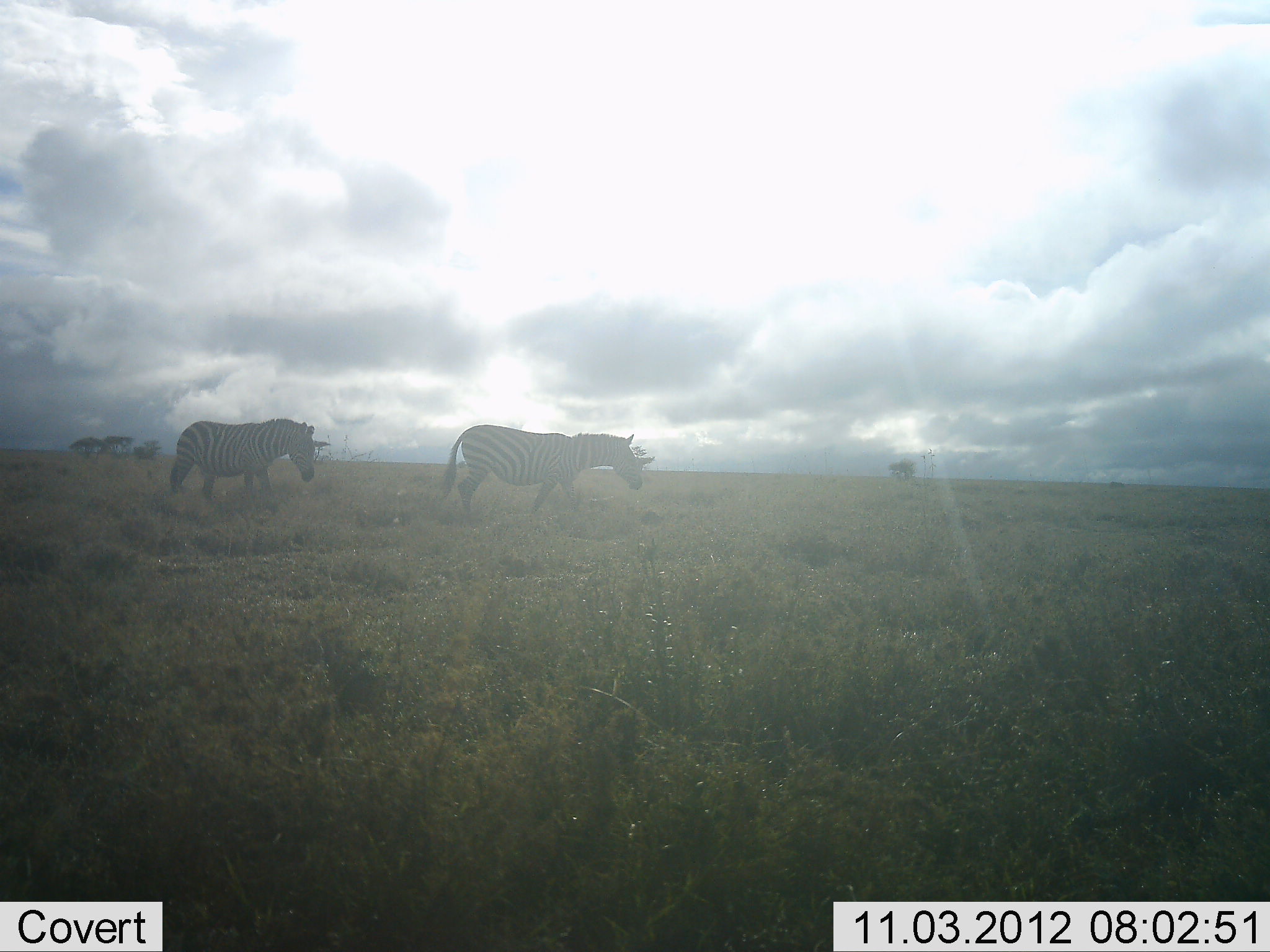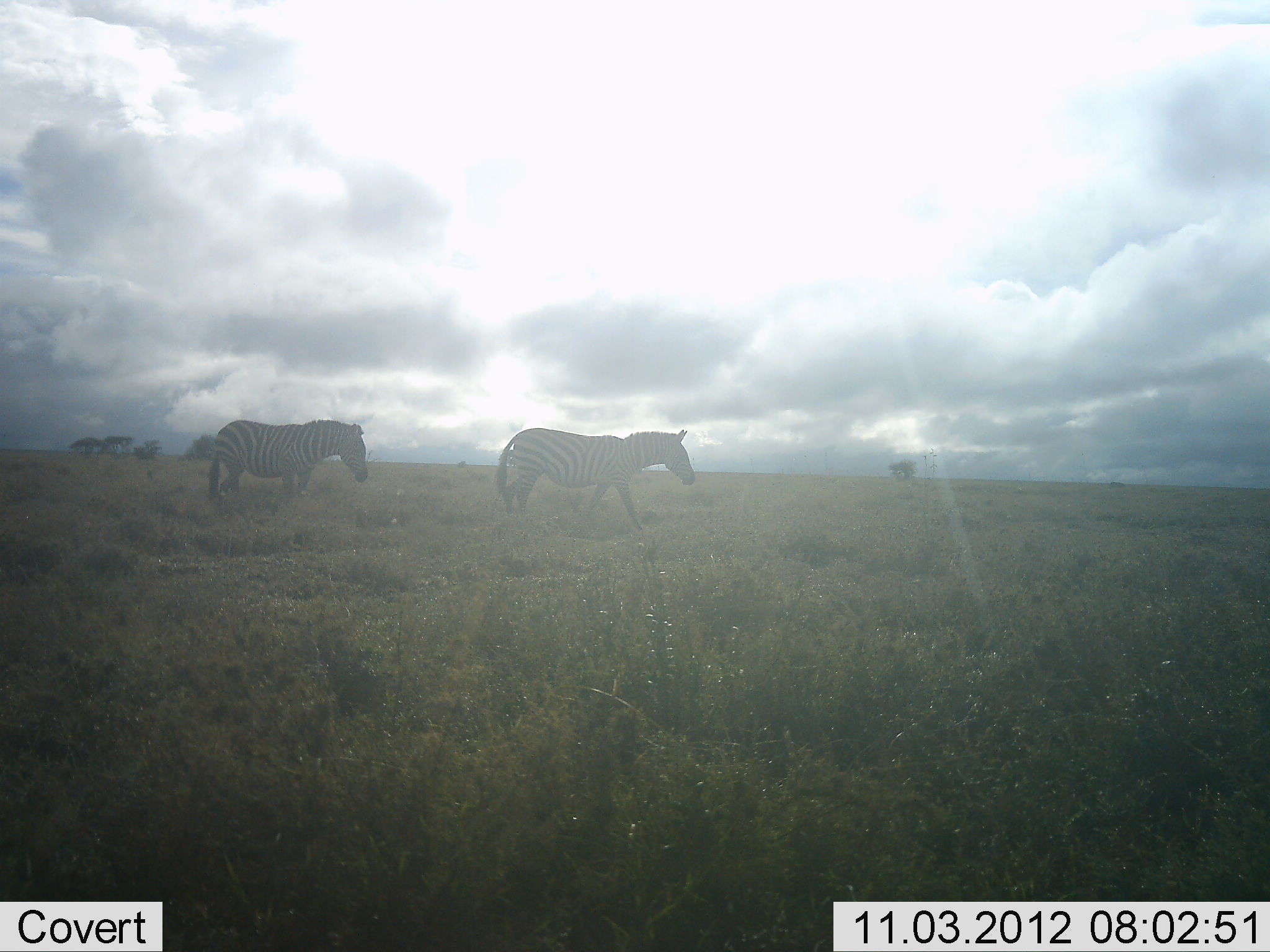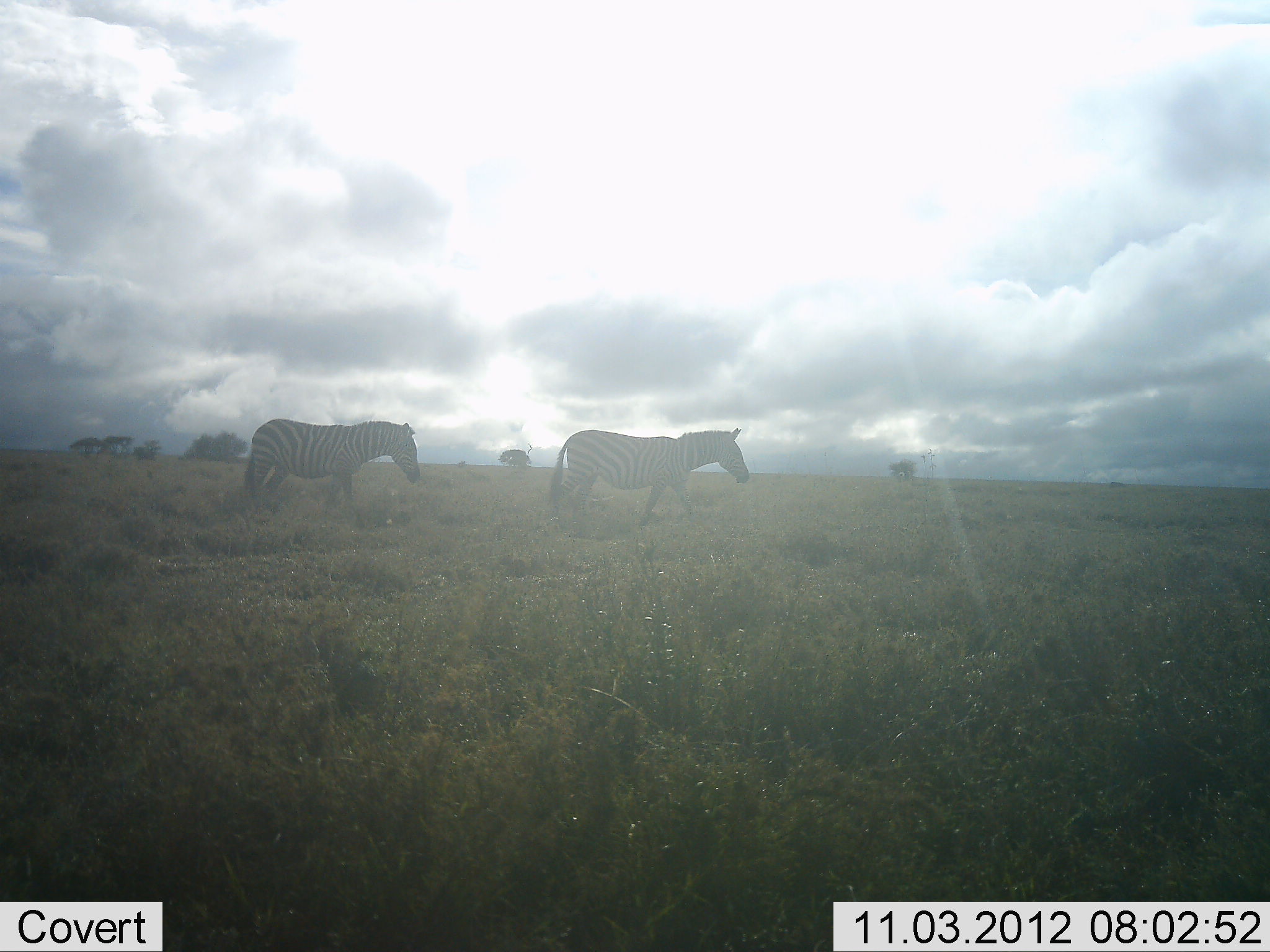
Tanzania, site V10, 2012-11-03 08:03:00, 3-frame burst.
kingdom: Animalia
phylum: Chordata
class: Mammalia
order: Perissodactyla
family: Equidae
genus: Equus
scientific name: Equus quagga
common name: plains zebra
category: zebra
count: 2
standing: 0%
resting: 0%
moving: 100%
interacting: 0%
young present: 0%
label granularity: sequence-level